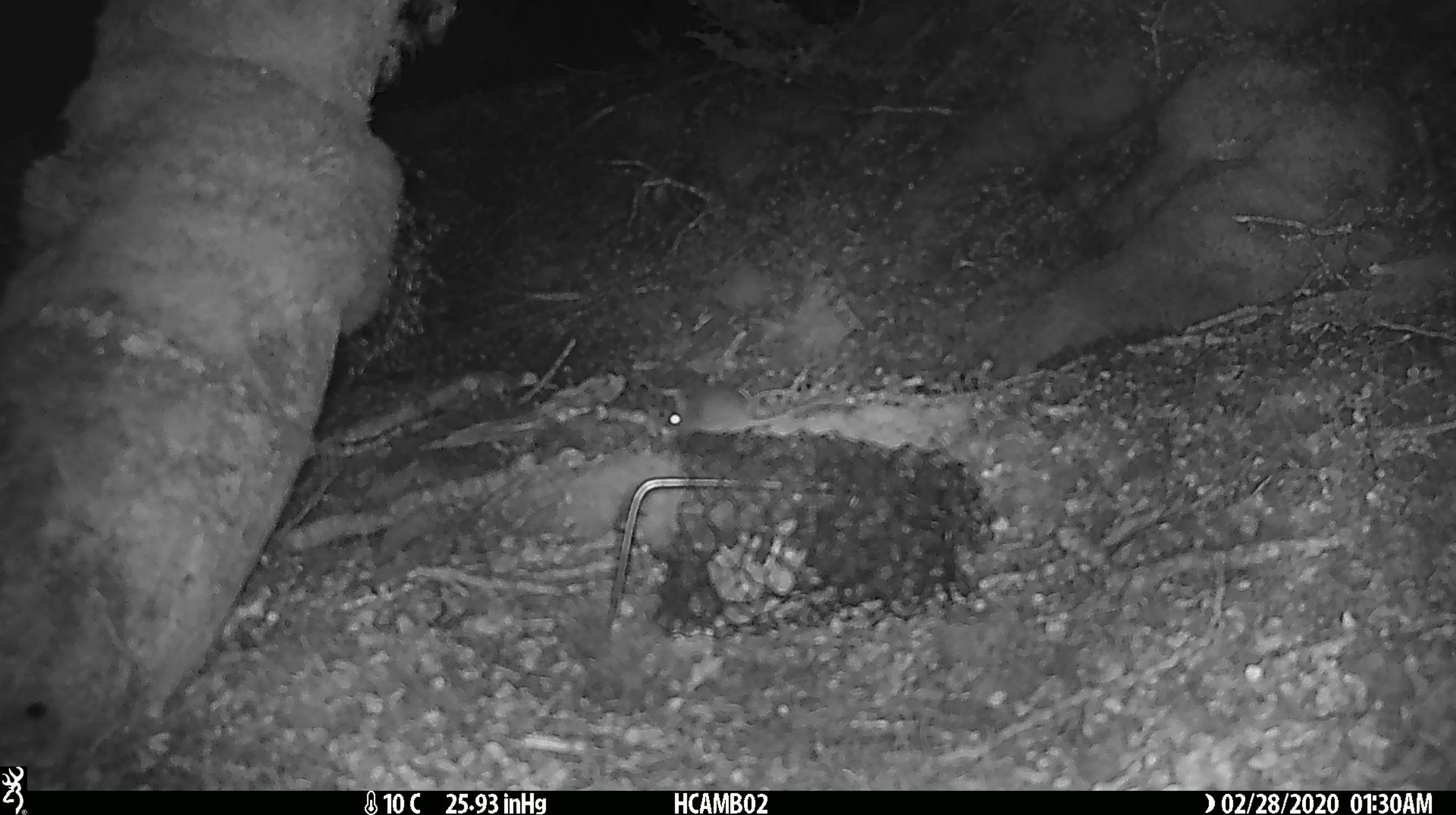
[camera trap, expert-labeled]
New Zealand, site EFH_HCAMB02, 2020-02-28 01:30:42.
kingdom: Animalia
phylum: Chordata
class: Mammalia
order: Rodentia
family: Muridae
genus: Mus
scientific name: Mus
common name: mouse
Mouse (Mus).